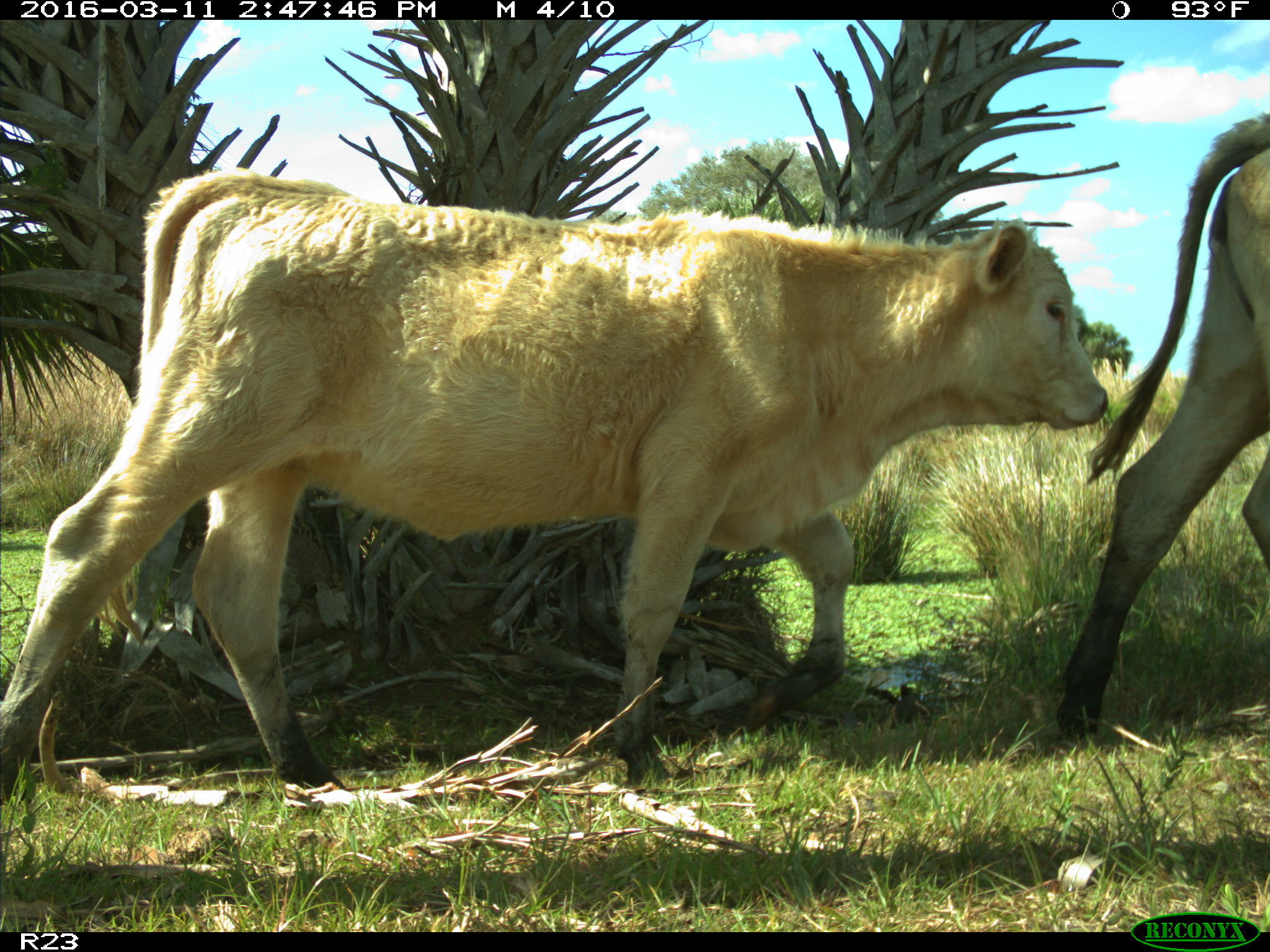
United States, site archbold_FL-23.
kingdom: Animalia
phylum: Chordata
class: Mammalia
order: Artiodactyla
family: Bovidae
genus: Bos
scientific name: Bos taurus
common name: domestic cow